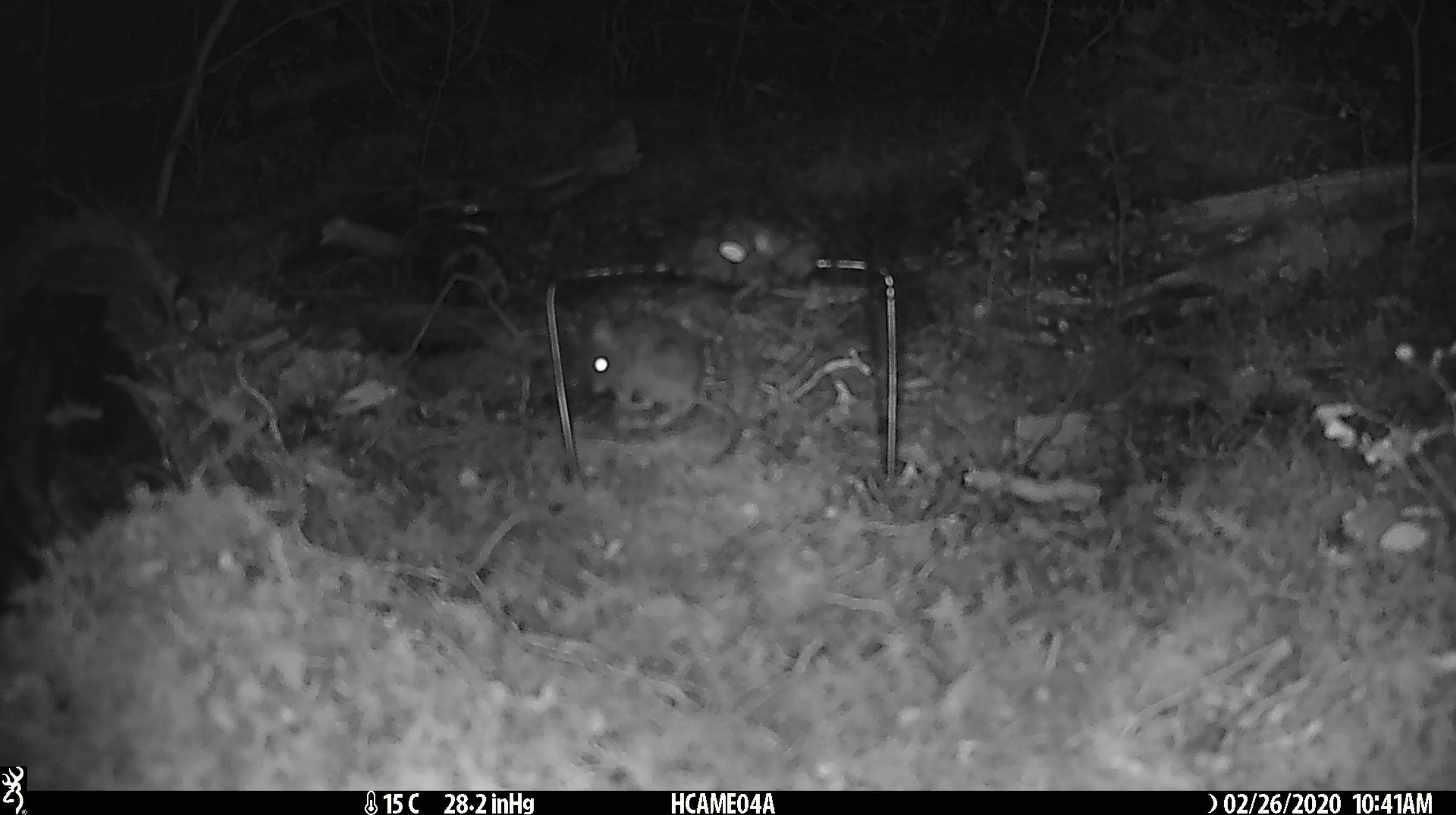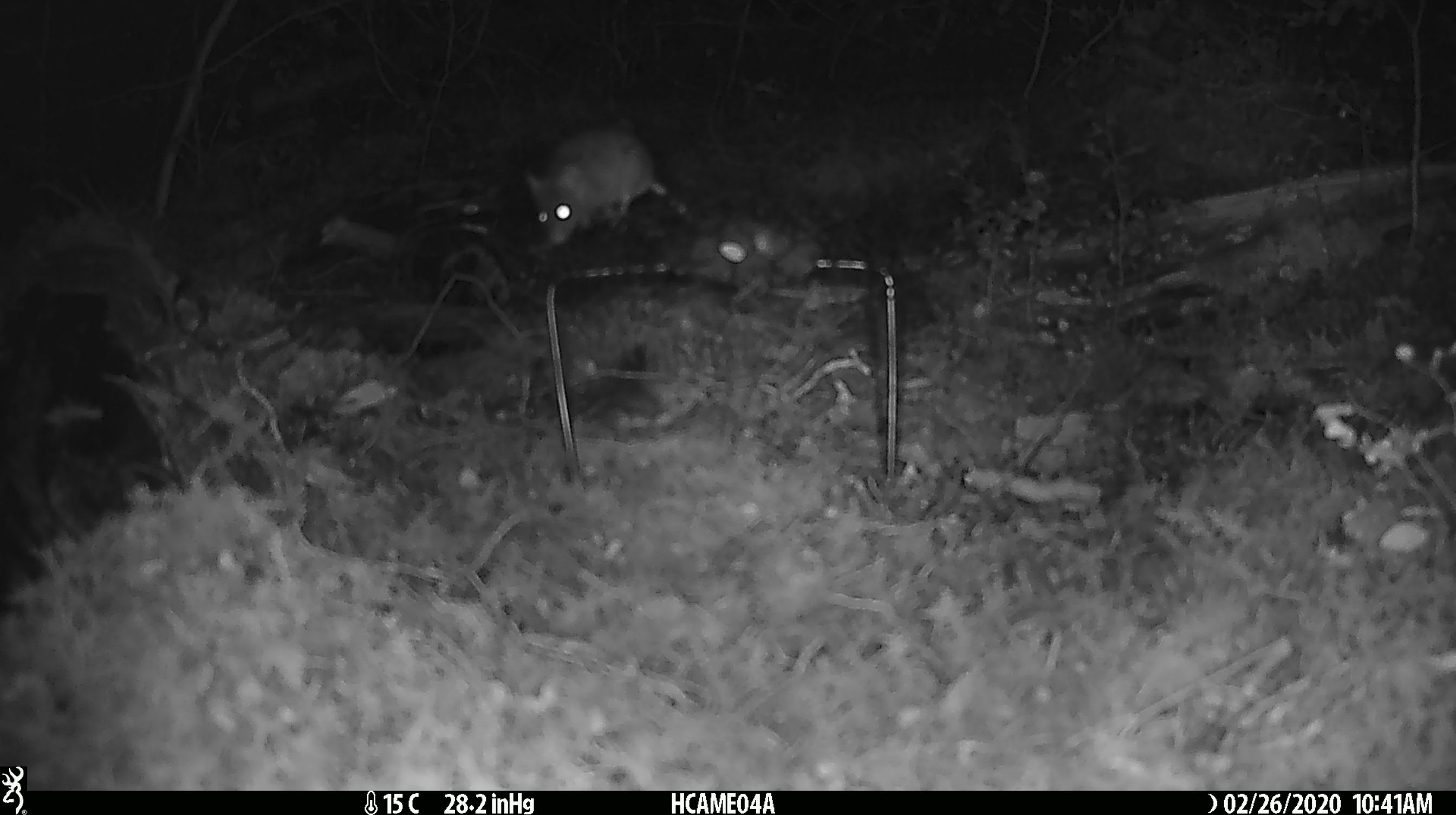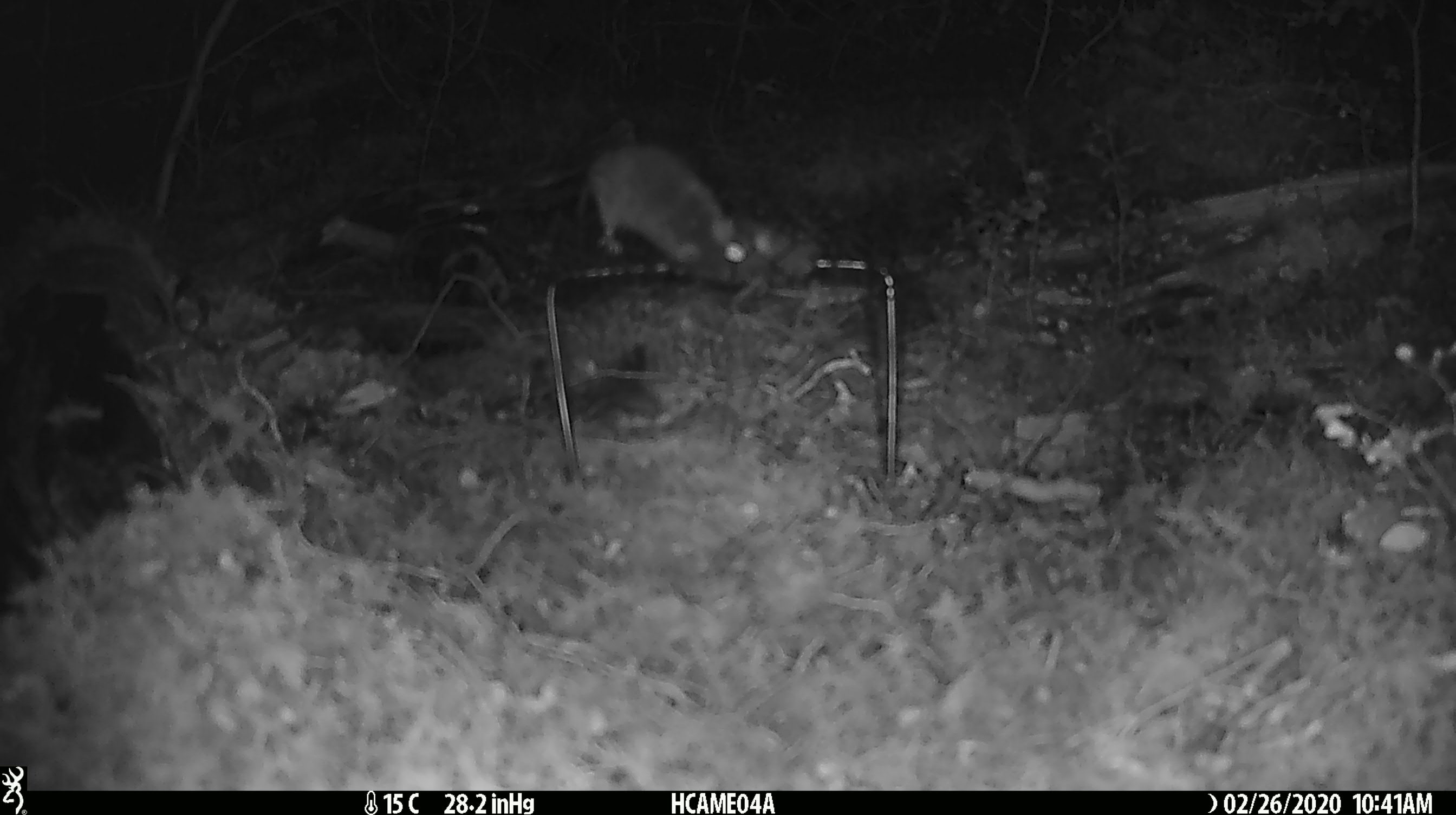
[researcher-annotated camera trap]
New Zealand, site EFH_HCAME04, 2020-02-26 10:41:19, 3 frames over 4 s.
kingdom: Animalia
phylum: Chordata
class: Mammalia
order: Rodentia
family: Muridae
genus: Mus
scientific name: Mus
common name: mouse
Mouse (Mus).